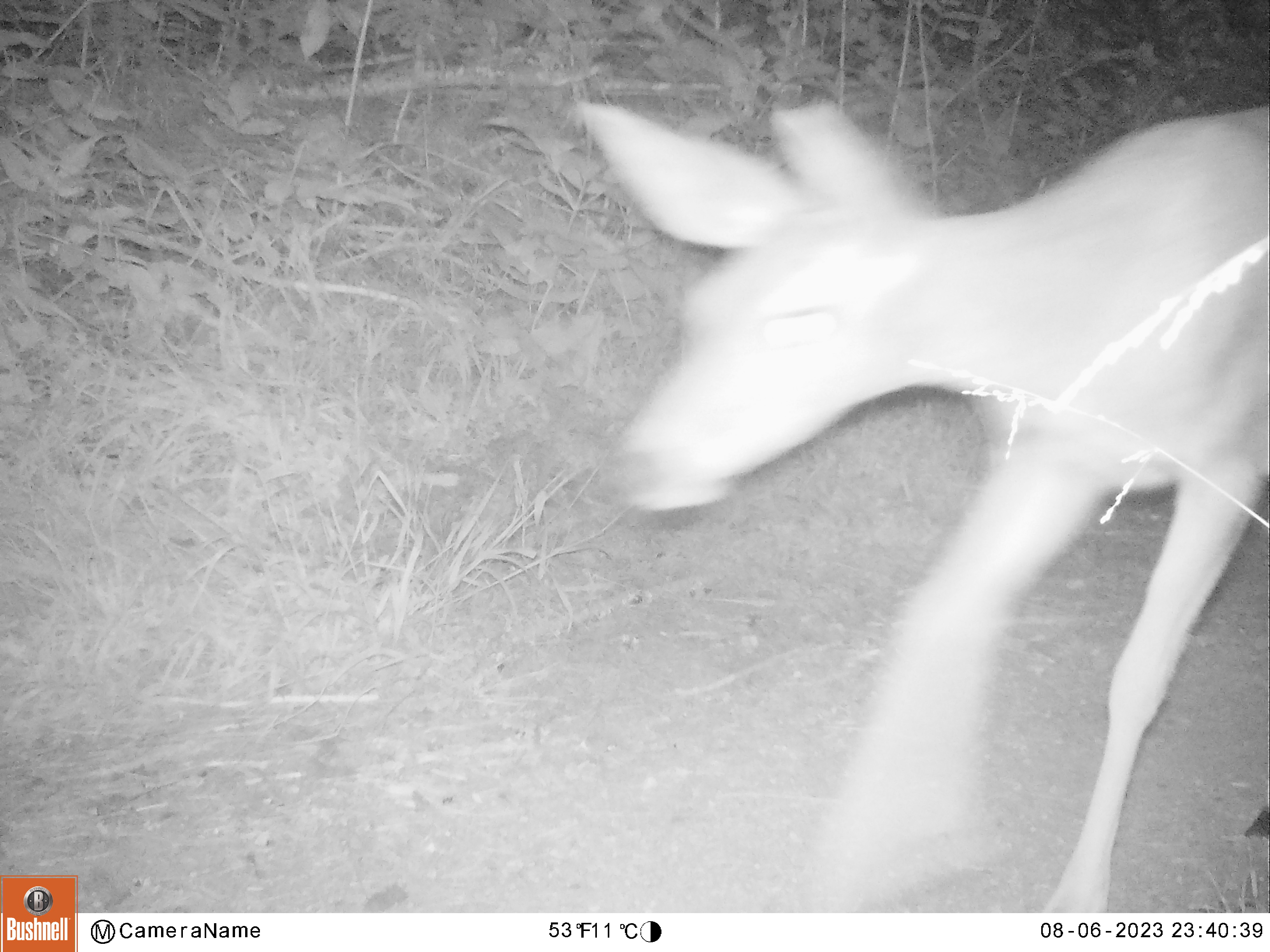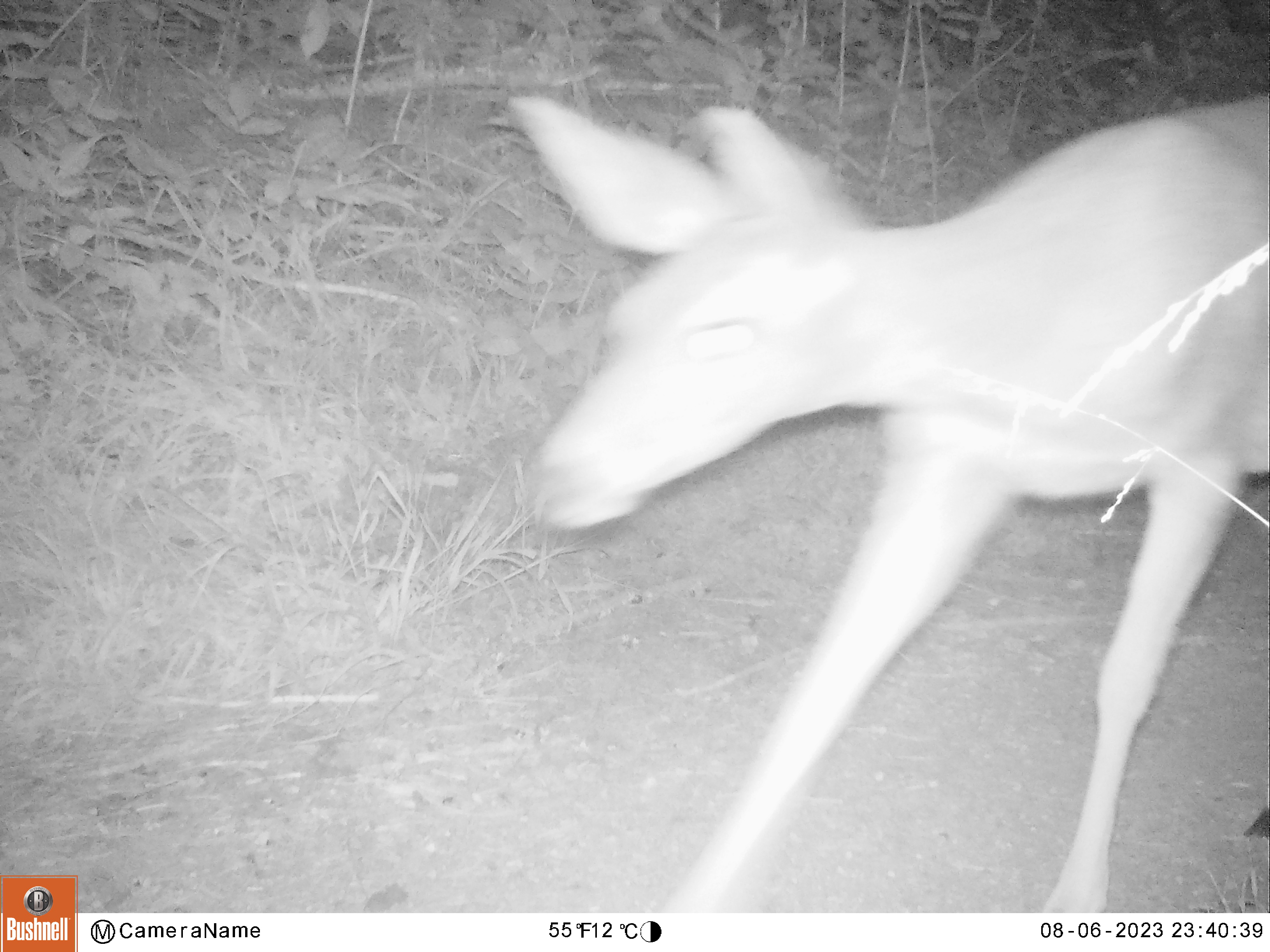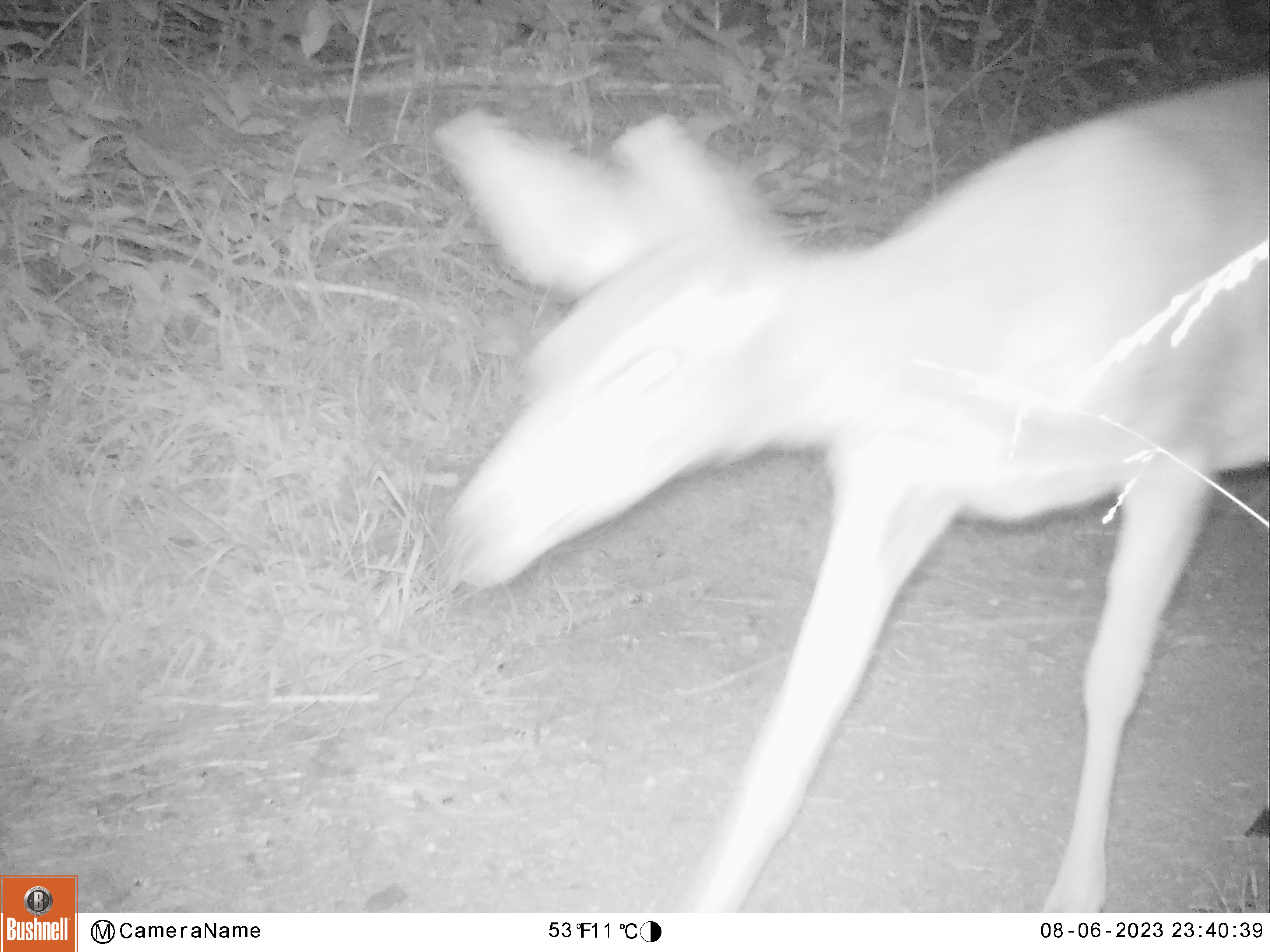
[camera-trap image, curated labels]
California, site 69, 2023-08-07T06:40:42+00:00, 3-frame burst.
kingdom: Animalia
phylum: Chordata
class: Mammalia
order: Artiodactyla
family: Cervidae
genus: Odocoileus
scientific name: Odocoileus hemionus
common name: mule deer